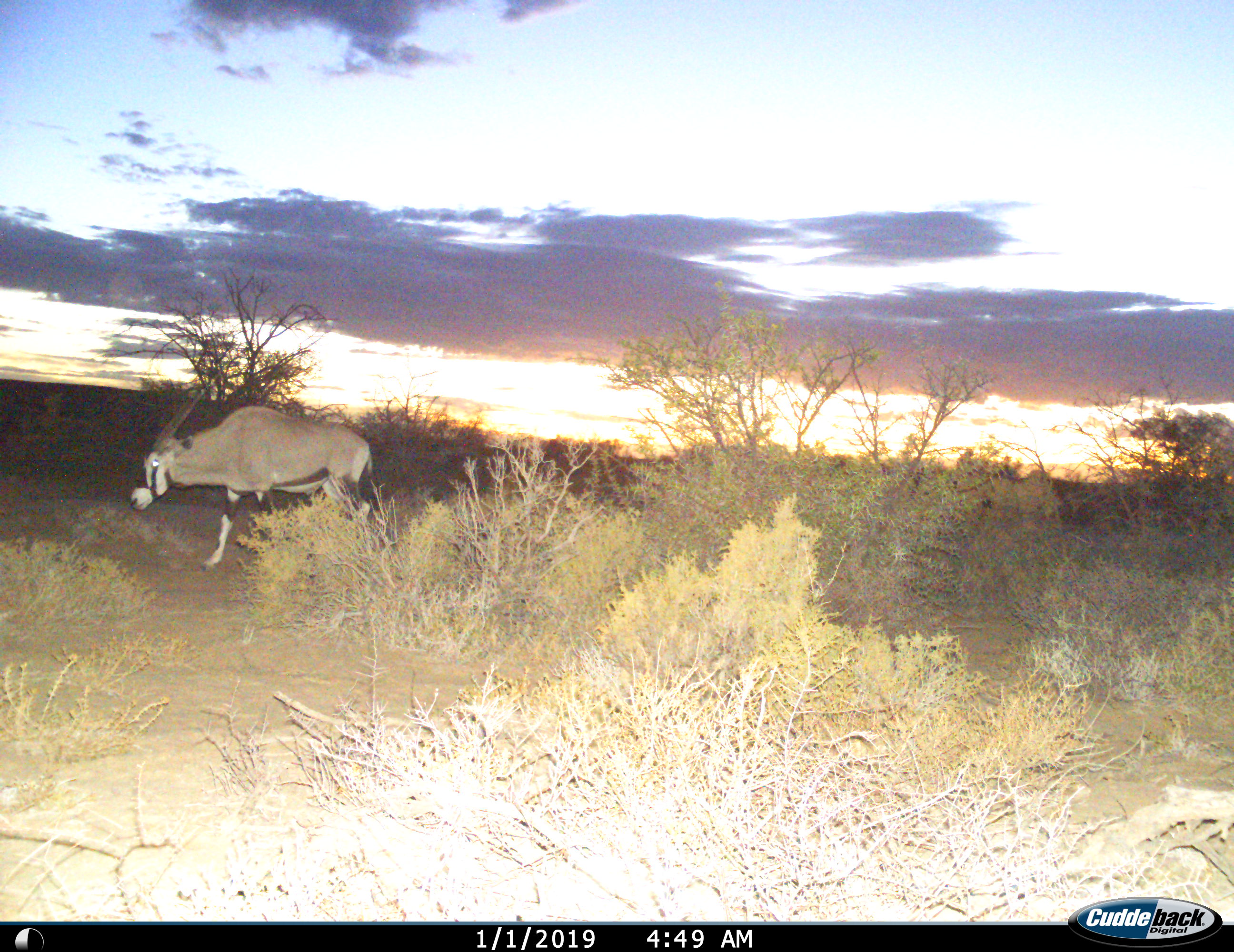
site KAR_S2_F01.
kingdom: Animalia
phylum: Chordata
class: Mammalia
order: Artiodactyla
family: Bovidae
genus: Oryx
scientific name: Oryx gazella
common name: gemsbok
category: oryx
Oryx (gemsbok) (Oryx gazella), count 1. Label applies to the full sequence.